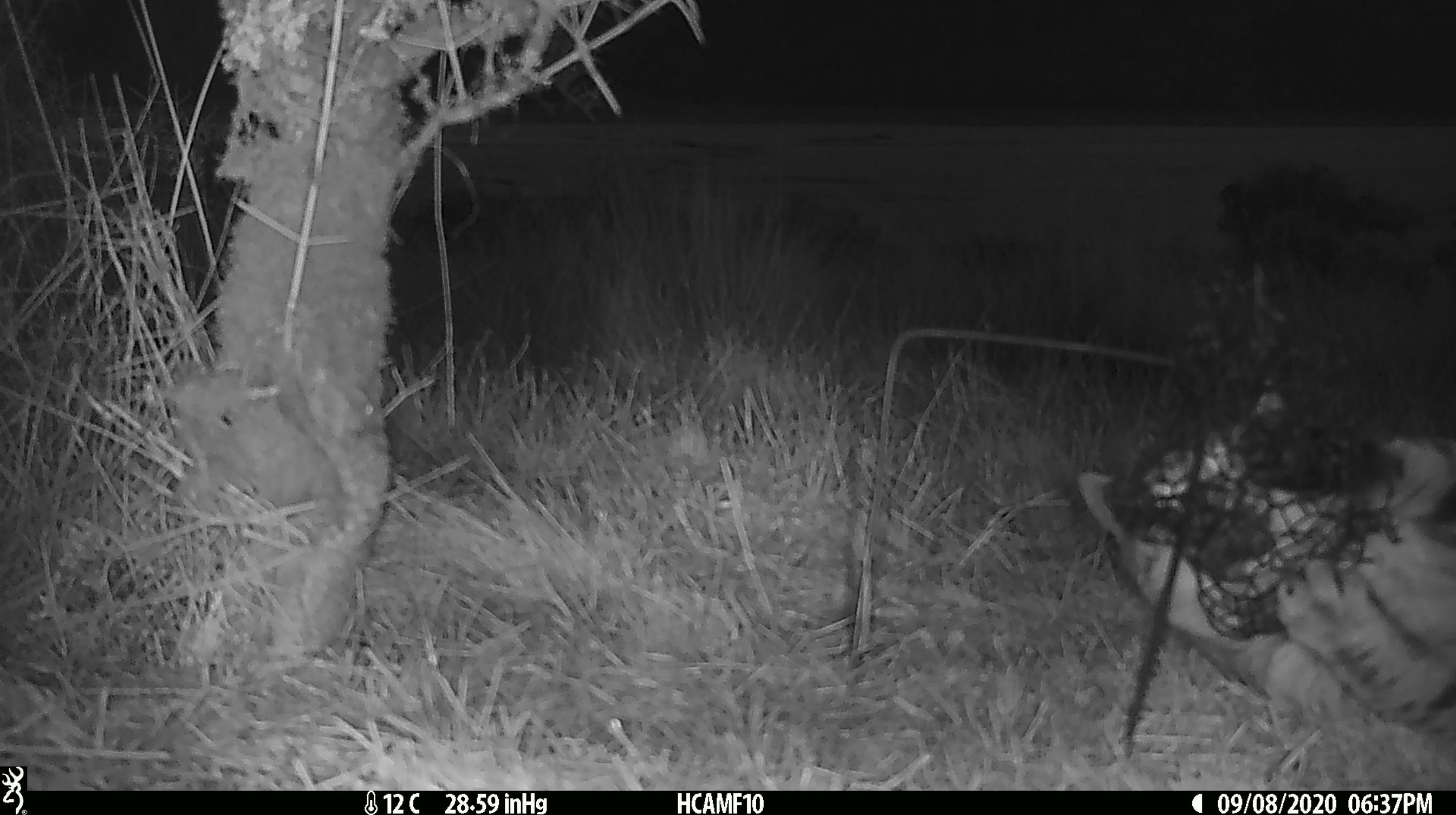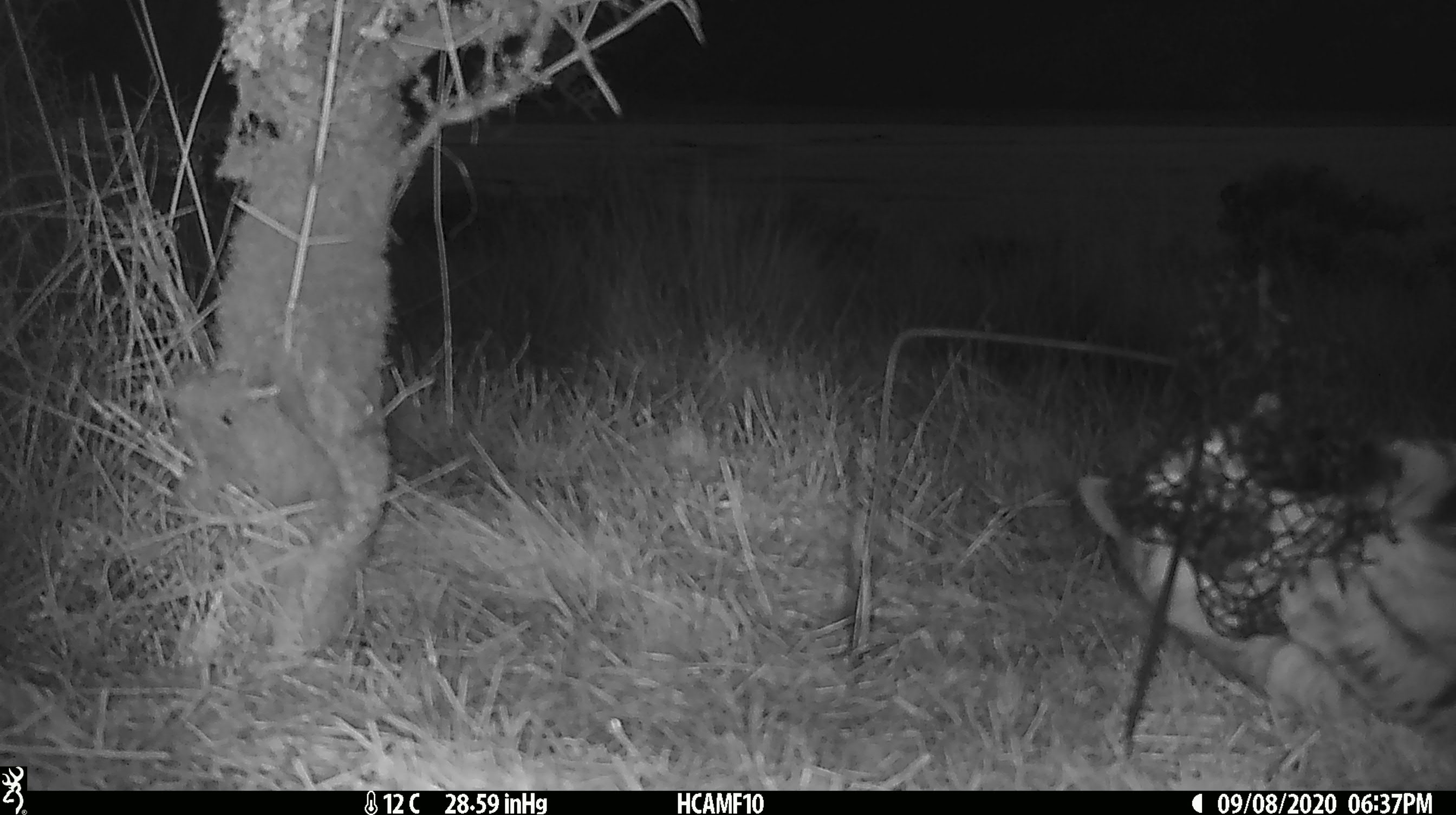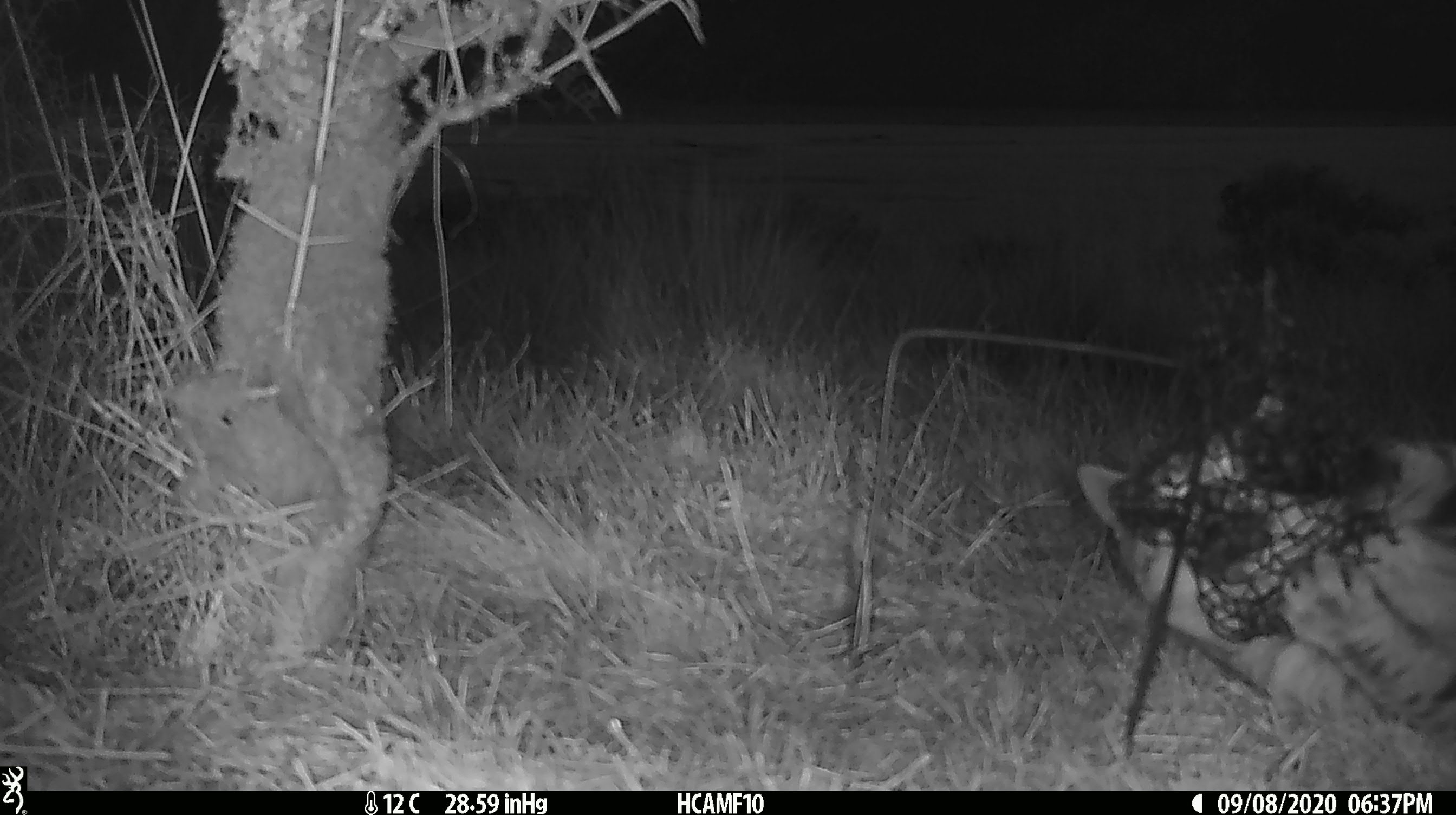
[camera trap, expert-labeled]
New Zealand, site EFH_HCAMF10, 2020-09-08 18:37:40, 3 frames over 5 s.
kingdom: Animalia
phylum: Chordata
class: Mammalia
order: Carnivora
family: Felidae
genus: Felis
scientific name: Felis catus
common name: domestic cat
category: cat